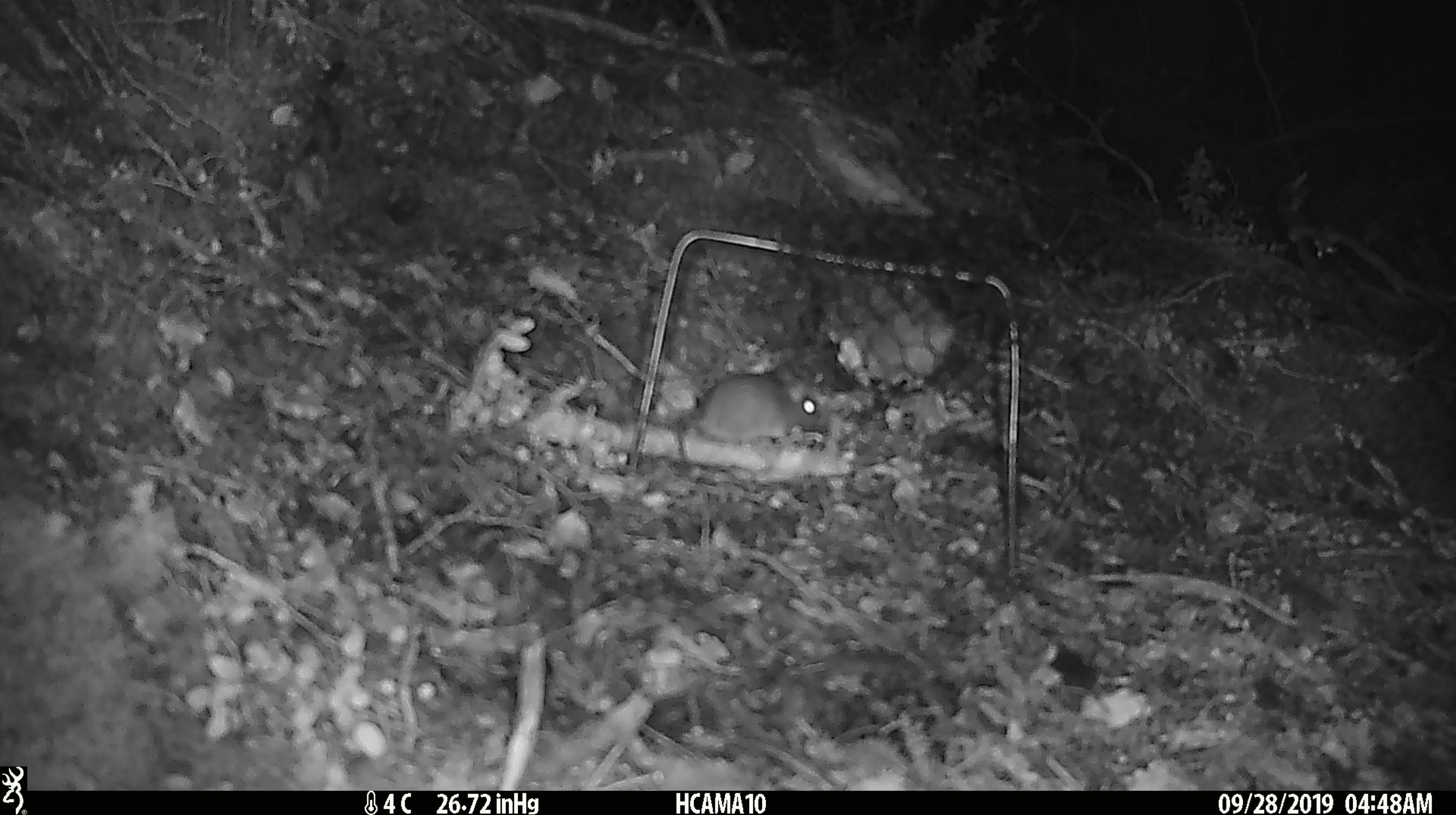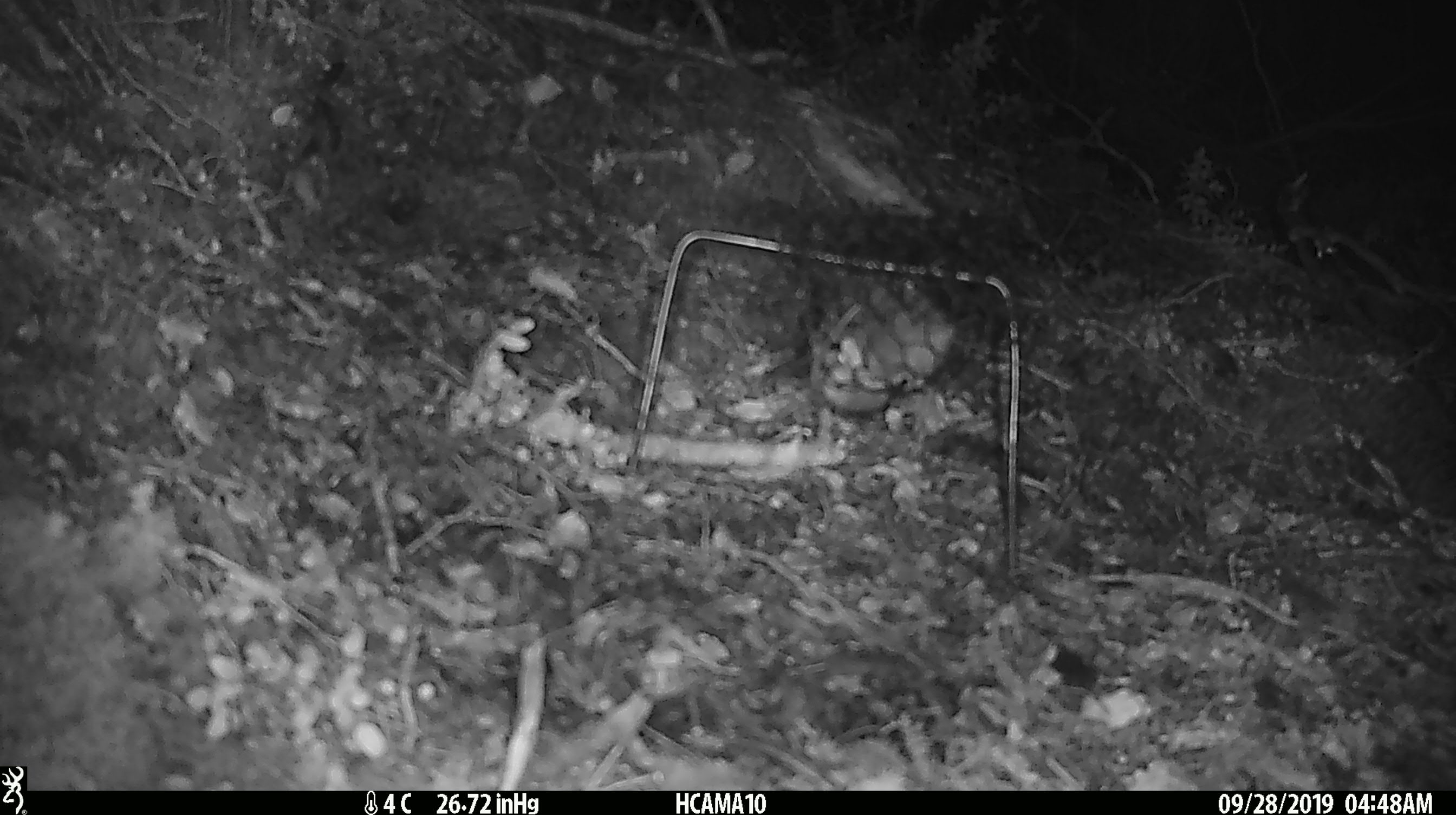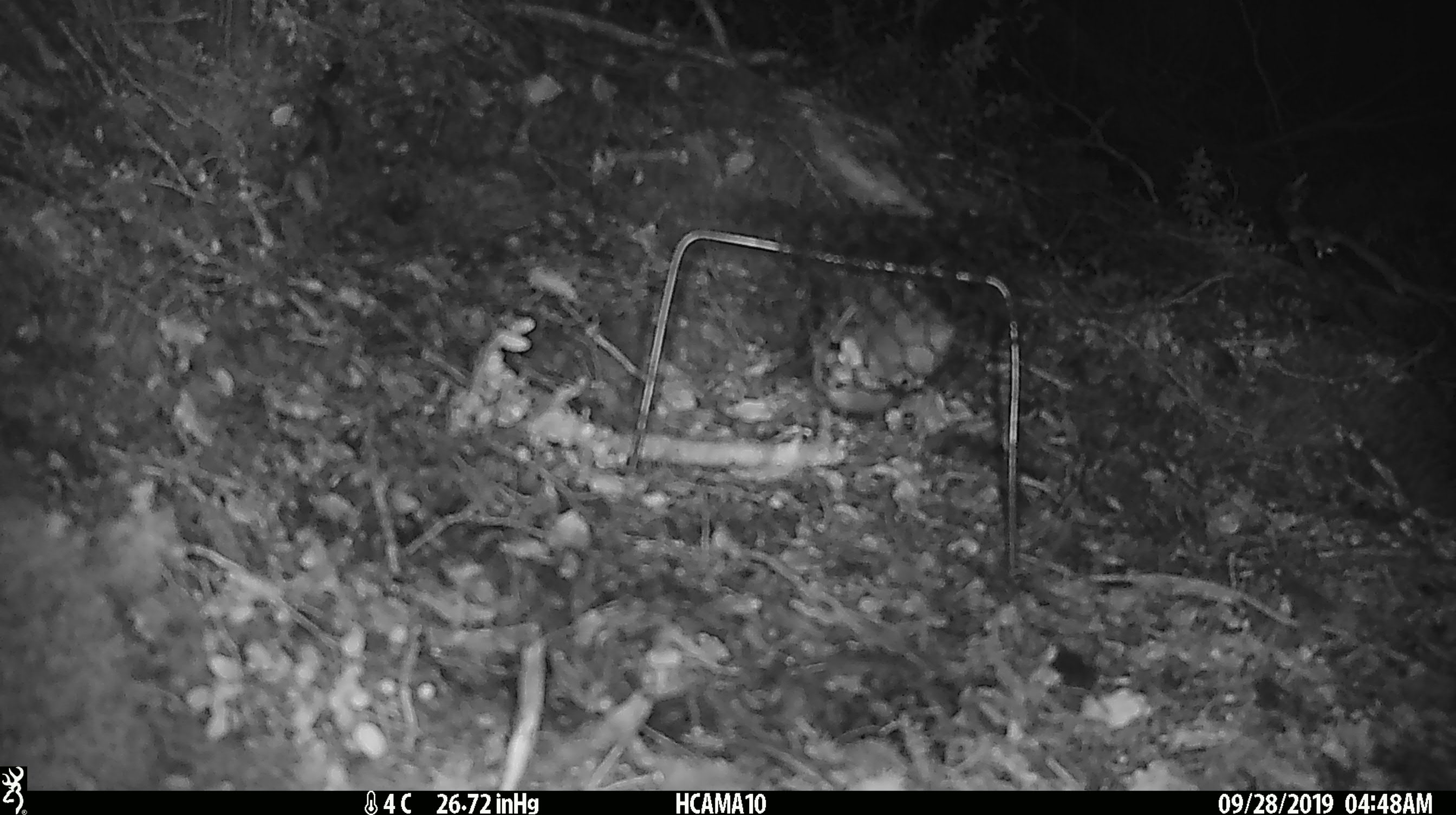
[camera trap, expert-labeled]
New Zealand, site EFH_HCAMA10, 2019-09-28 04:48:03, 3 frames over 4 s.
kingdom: Animalia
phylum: Chordata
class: Mammalia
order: Rodentia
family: Muridae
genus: Mus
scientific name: Mus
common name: mouse